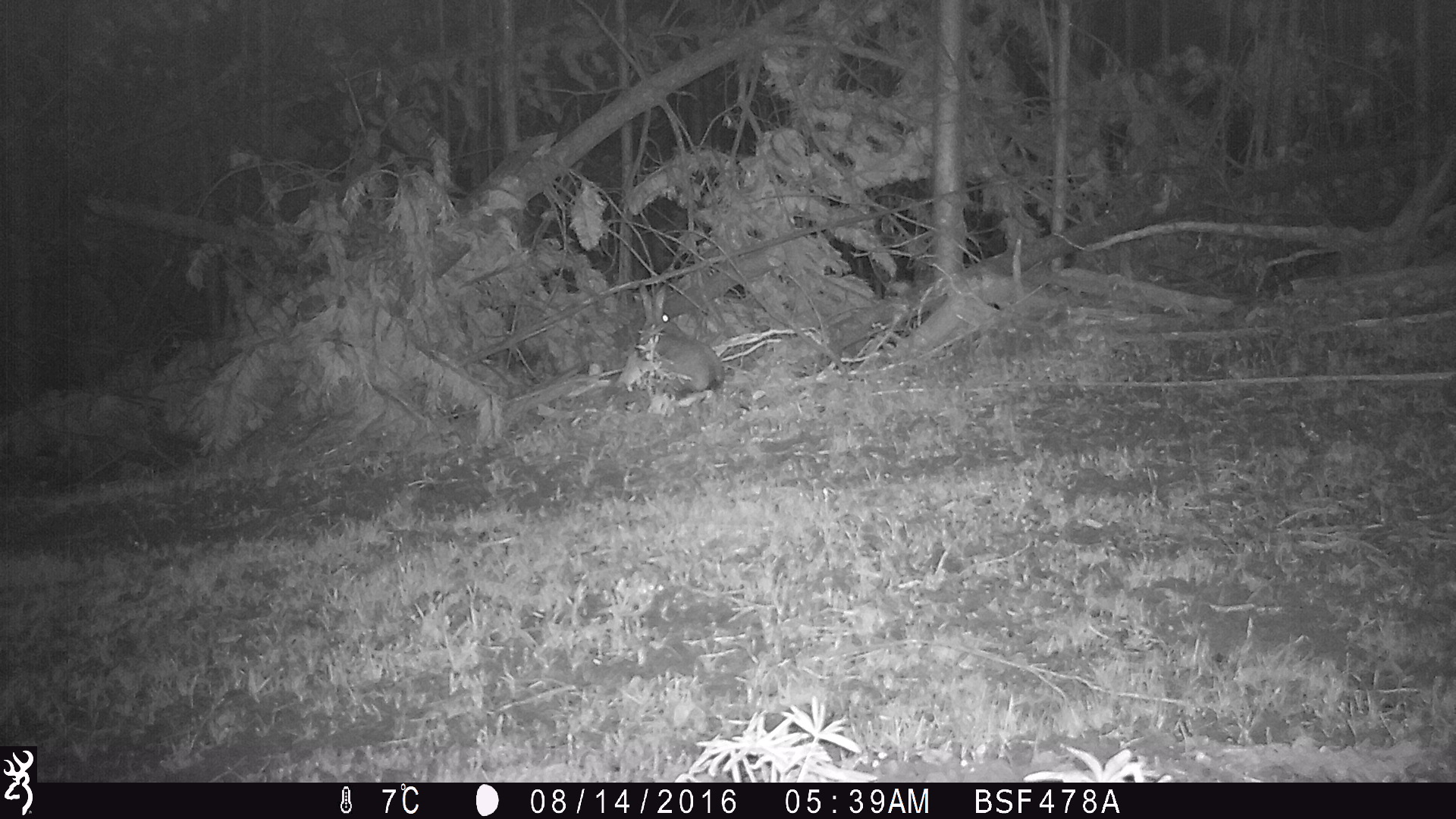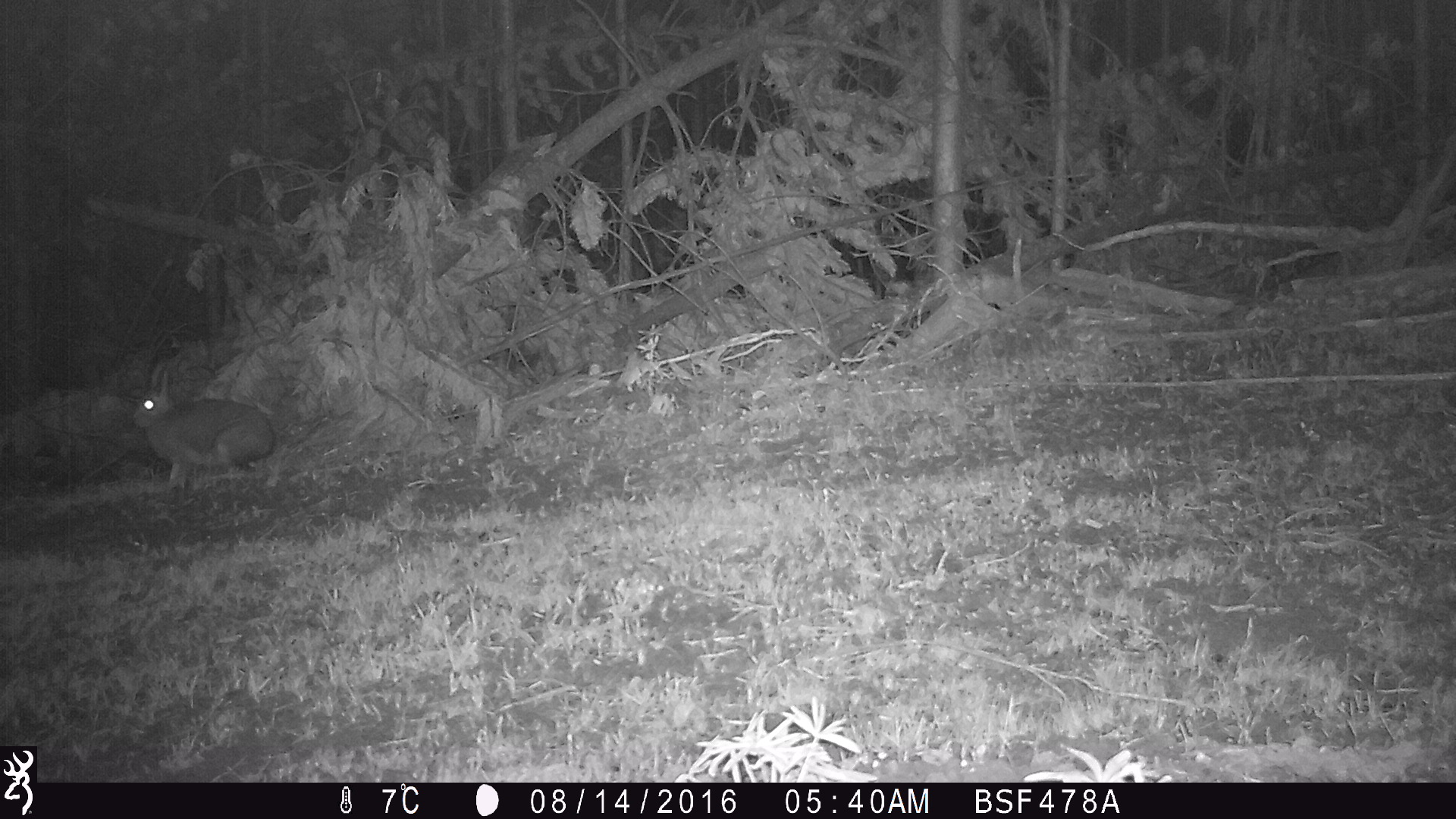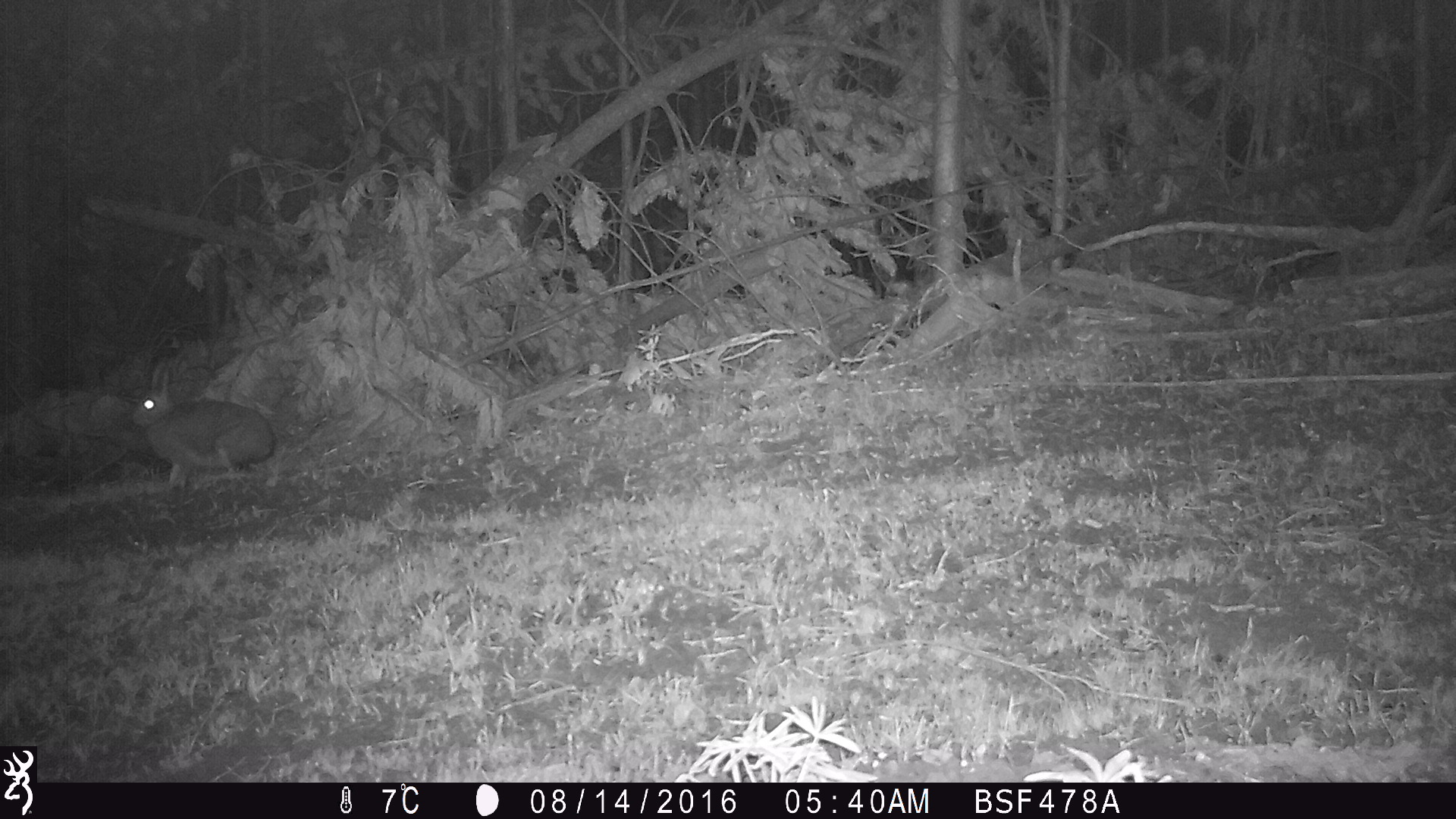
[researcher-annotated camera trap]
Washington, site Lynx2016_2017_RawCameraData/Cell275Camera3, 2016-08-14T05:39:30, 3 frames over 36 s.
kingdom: Animalia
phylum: Chordata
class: Mammalia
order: Lagomorpha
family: Leporidae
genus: Lepus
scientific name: Lepus americanus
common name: snowshoe hare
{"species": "Lepus americanus (snowshoe hare)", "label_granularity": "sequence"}